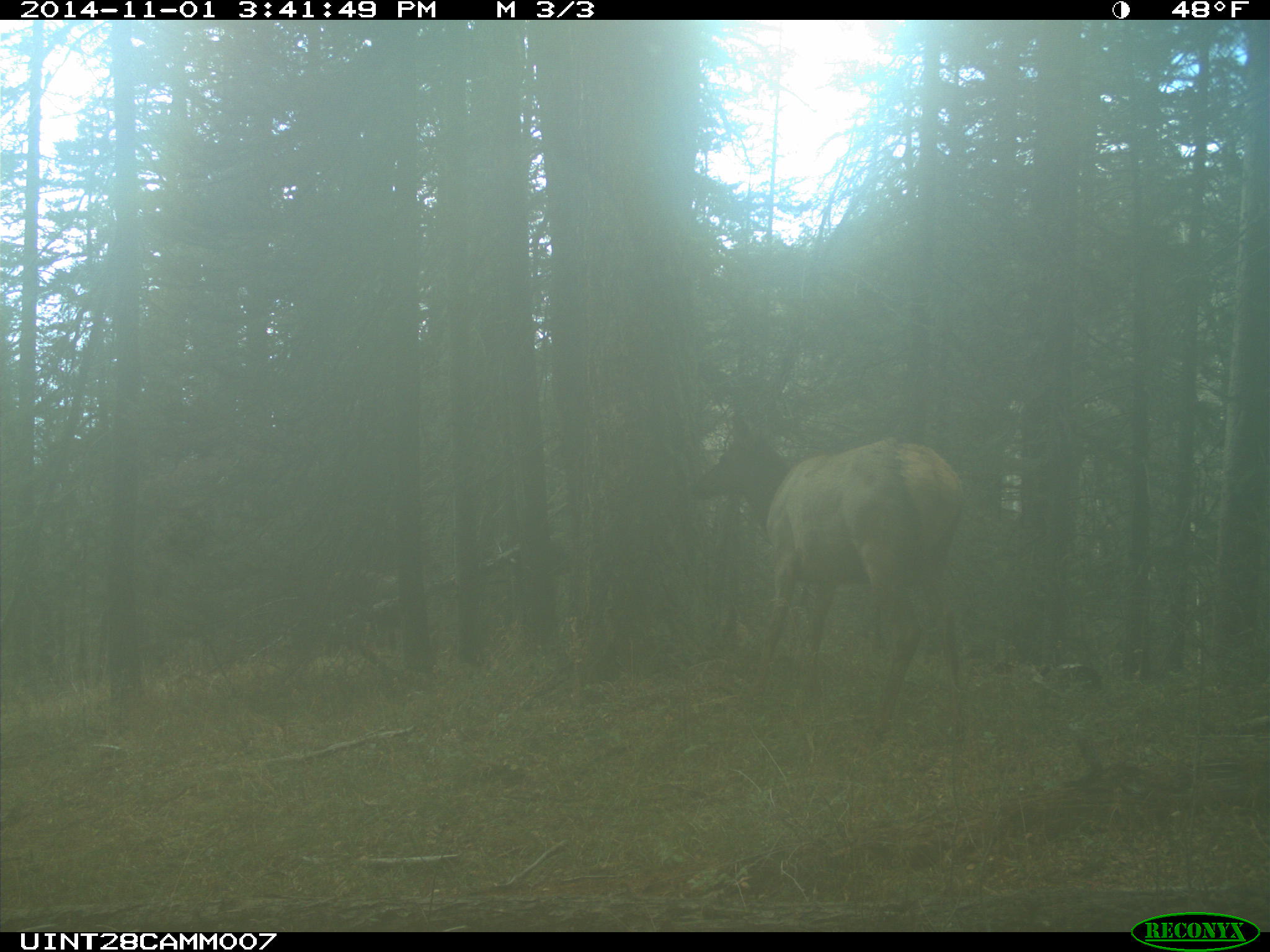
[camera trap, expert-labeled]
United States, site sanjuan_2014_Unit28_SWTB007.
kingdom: Animalia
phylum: Chordata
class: Mammalia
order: Artiodactyla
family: Cervidae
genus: Cervus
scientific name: Cervus elaphus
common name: red deer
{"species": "Cervus elaphus (red deer)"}